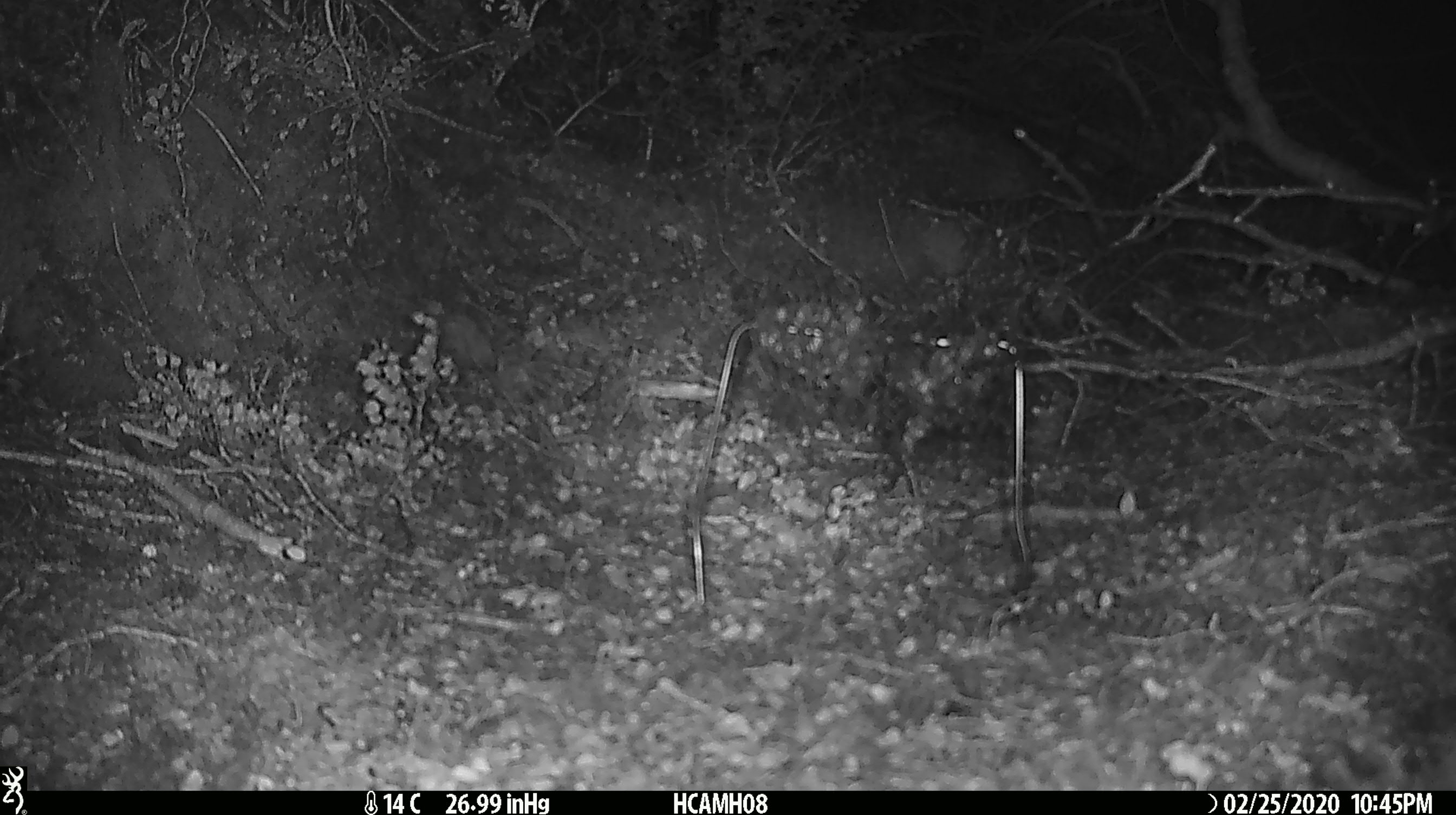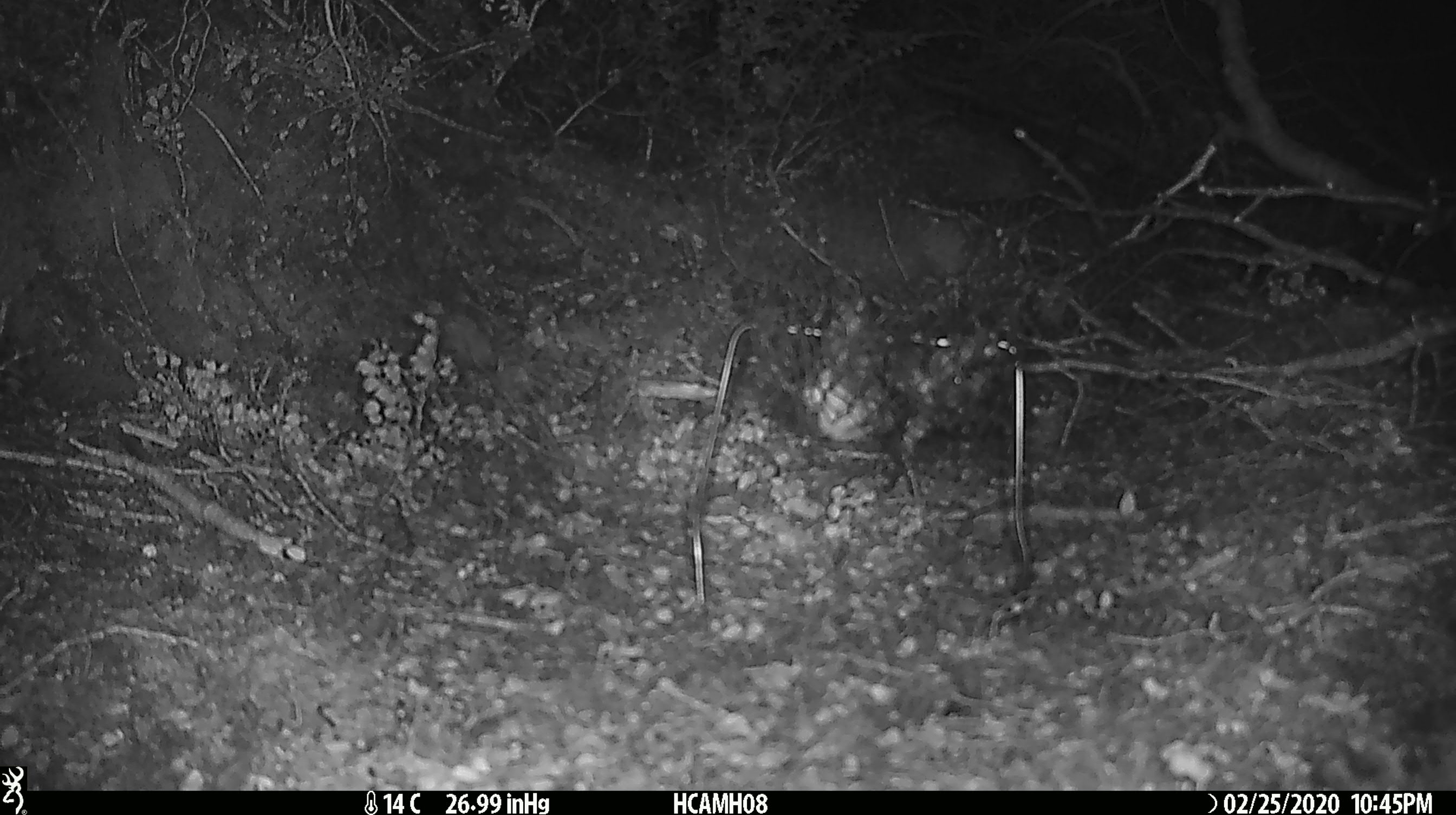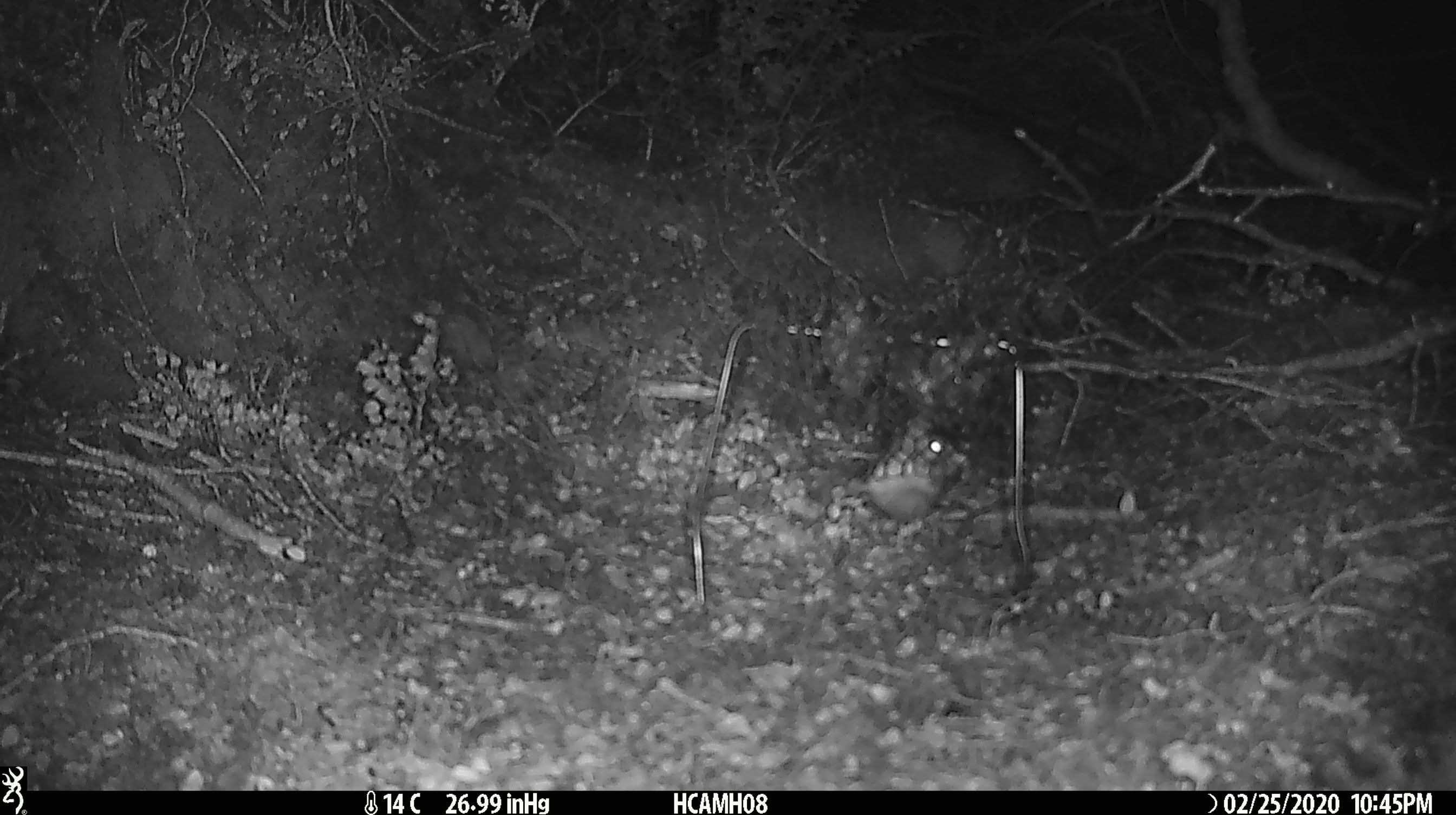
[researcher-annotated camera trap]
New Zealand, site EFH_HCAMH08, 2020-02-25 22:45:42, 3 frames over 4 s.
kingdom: Animalia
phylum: Chordata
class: Mammalia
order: Rodentia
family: Muridae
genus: Mus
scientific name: Mus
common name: mouse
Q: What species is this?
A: Mouse (Mus).